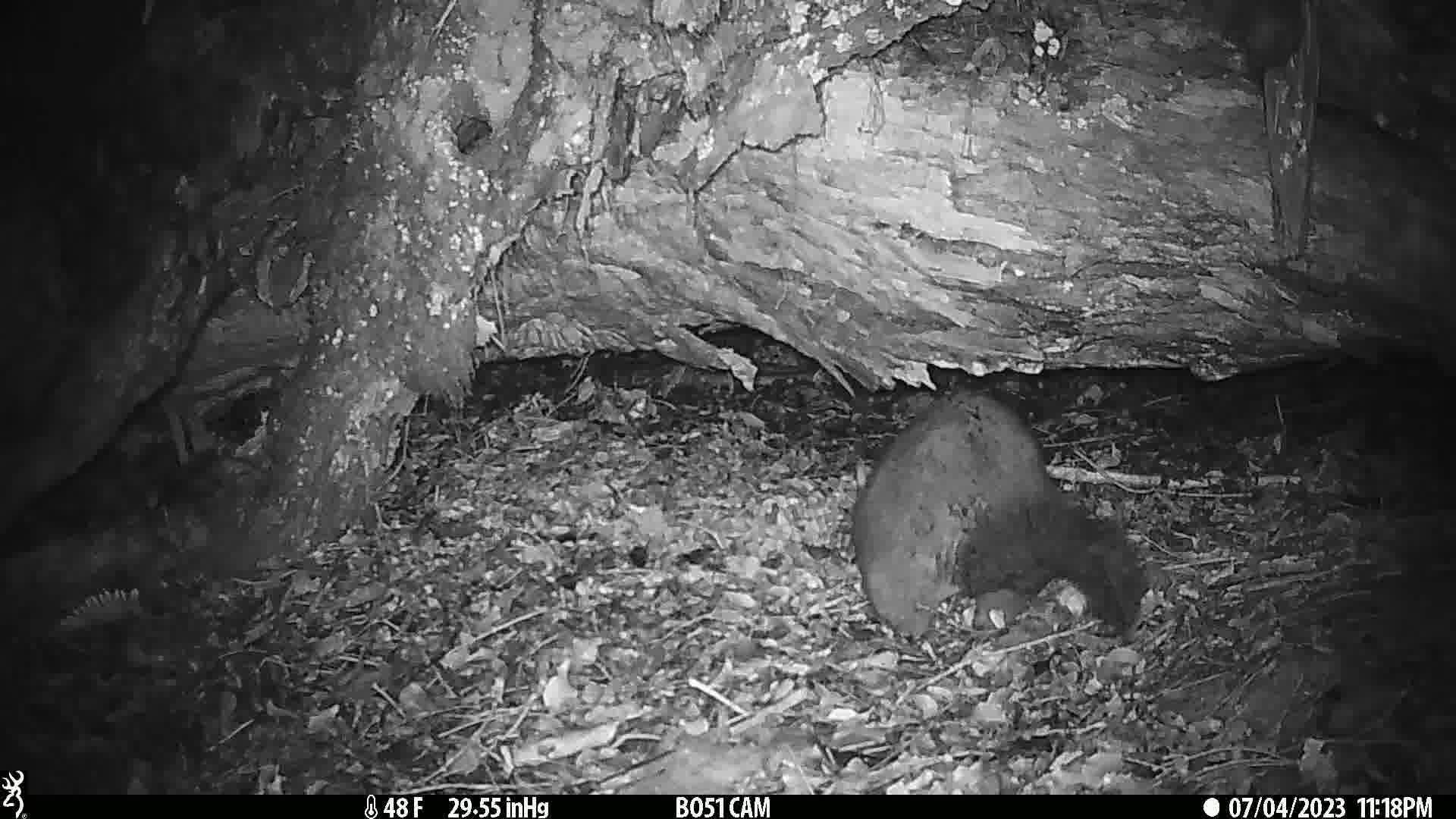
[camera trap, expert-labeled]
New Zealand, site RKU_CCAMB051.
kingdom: Animalia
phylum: Chordata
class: Mammalia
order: Diprotodontia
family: Phalangeridae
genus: Trichosurus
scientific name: Trichosurus vulpecula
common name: common brushtail possum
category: possum